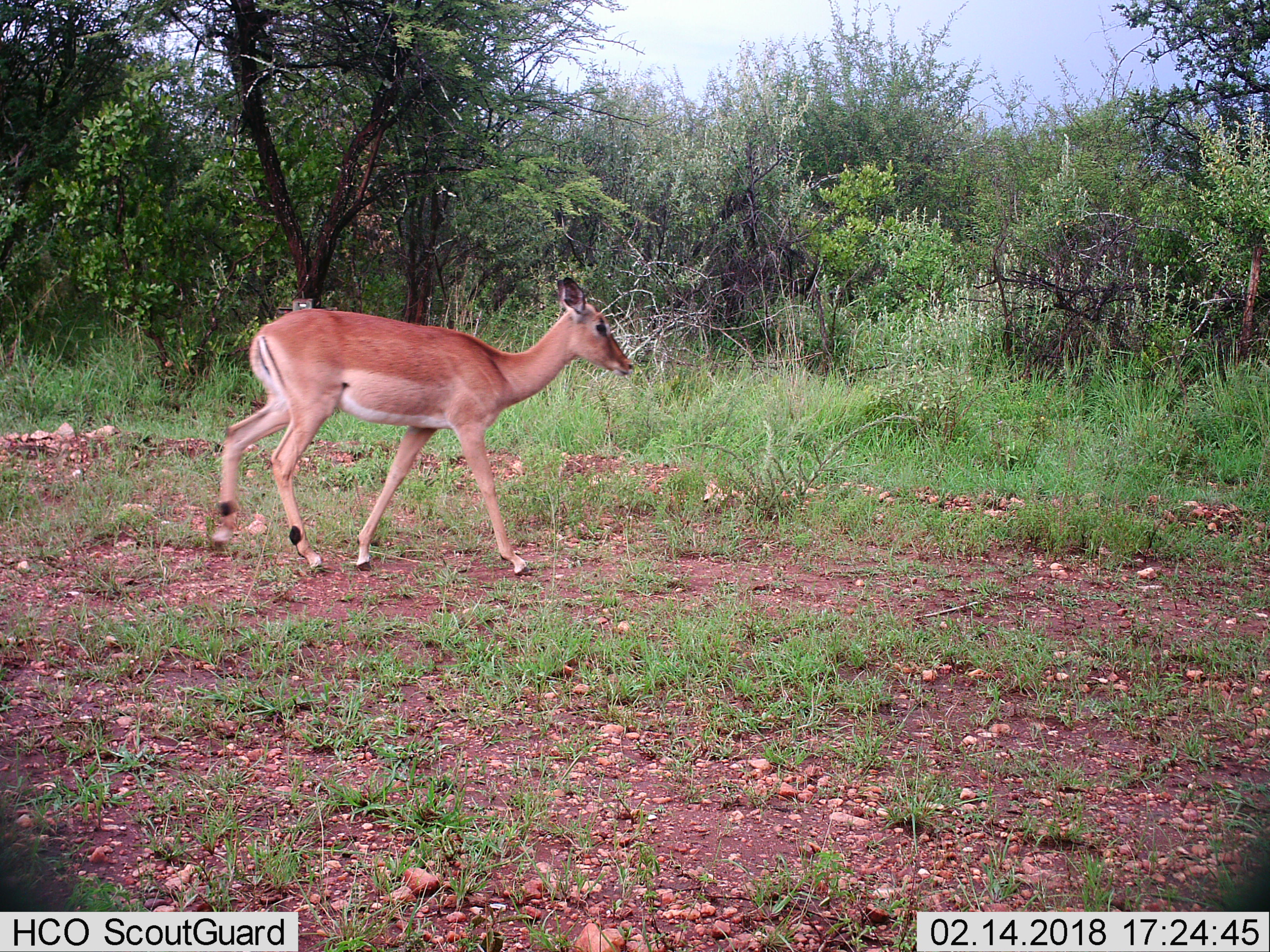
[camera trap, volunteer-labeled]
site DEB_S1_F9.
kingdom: Animalia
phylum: Chordata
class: Mammalia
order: Artiodactyla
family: Bovidae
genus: Aepyceros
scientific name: Aepyceros melampus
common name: impala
Impala (Aepyceros melampus), count 1. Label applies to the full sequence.